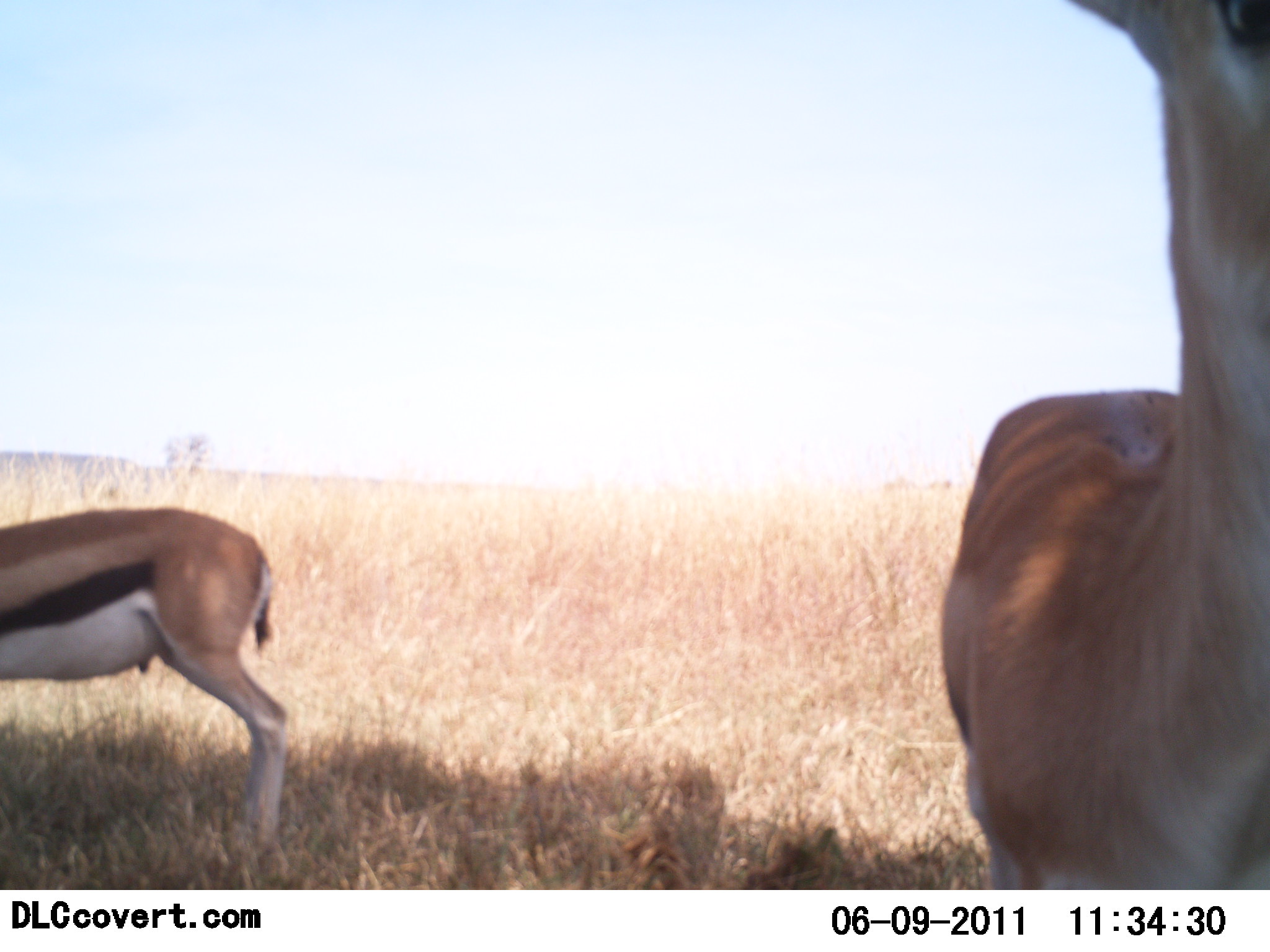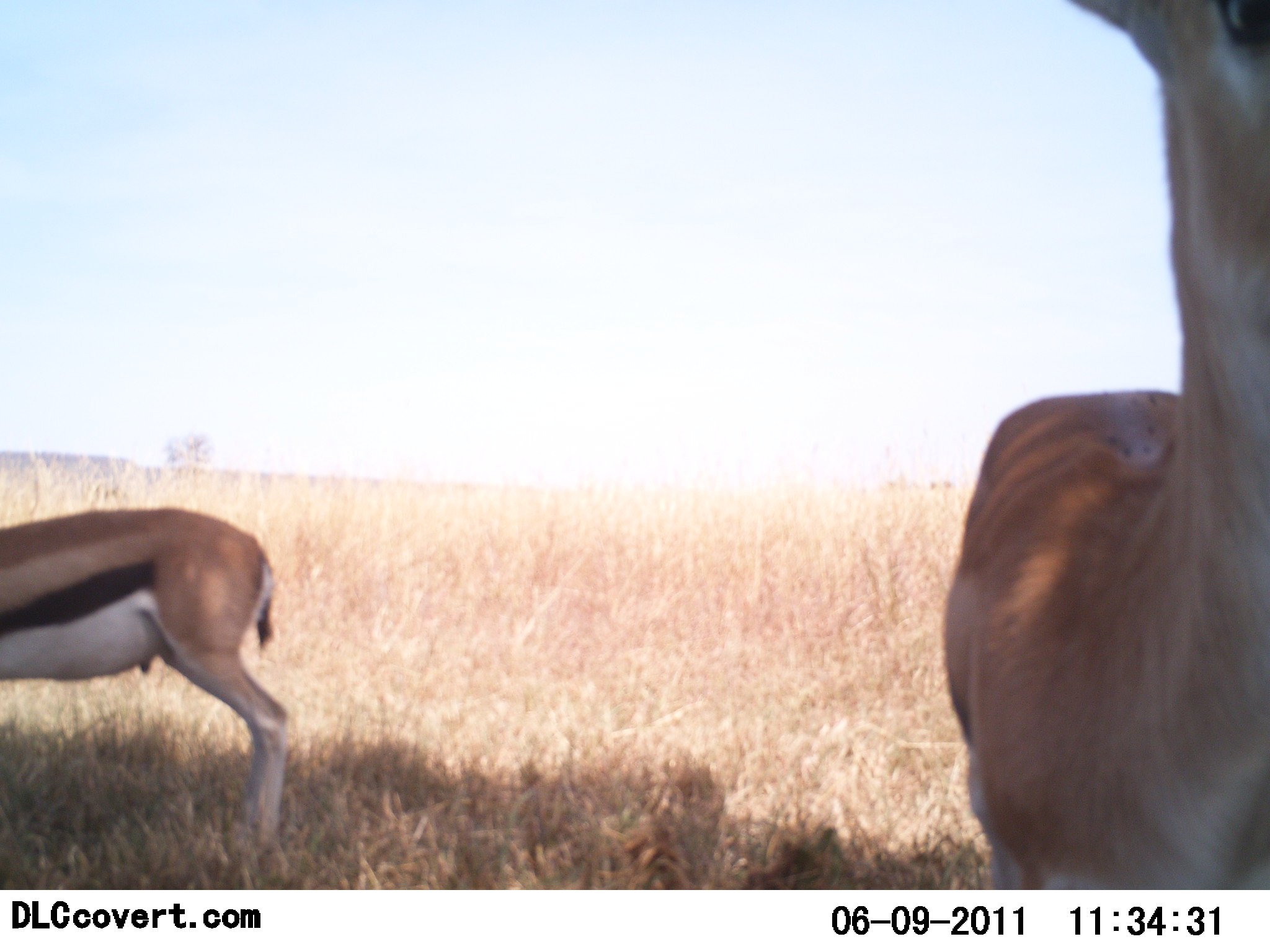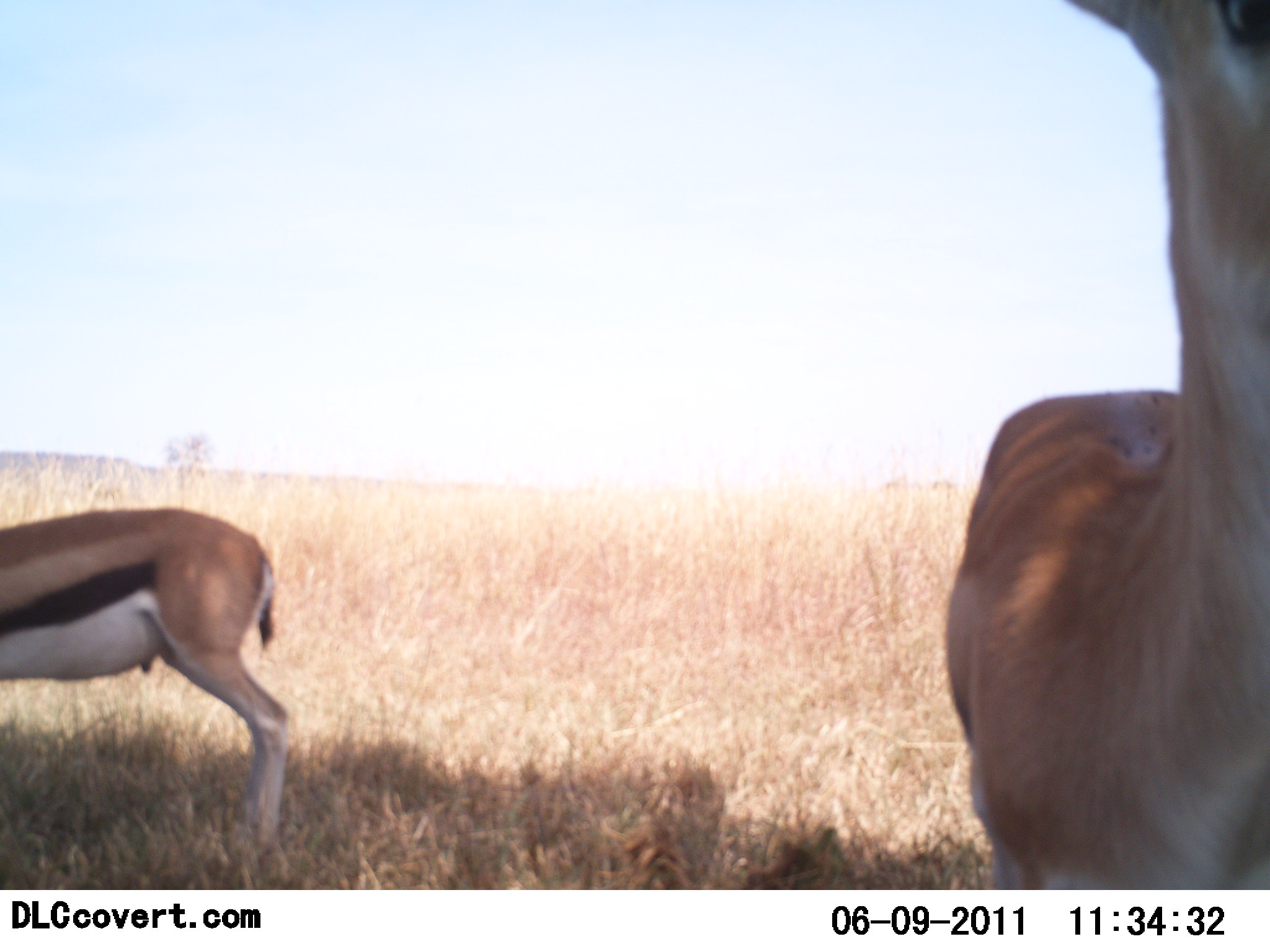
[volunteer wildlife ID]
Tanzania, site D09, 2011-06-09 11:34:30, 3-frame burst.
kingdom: Animalia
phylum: Chordata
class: Mammalia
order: Artiodactyla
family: Bovidae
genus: Eudorcas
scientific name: Eudorcas thomsonii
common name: thomson's gazelle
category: gazellethomsons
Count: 2.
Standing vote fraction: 100%.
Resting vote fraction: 0%.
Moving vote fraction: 0%.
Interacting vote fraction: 0%.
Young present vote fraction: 0%.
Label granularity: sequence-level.